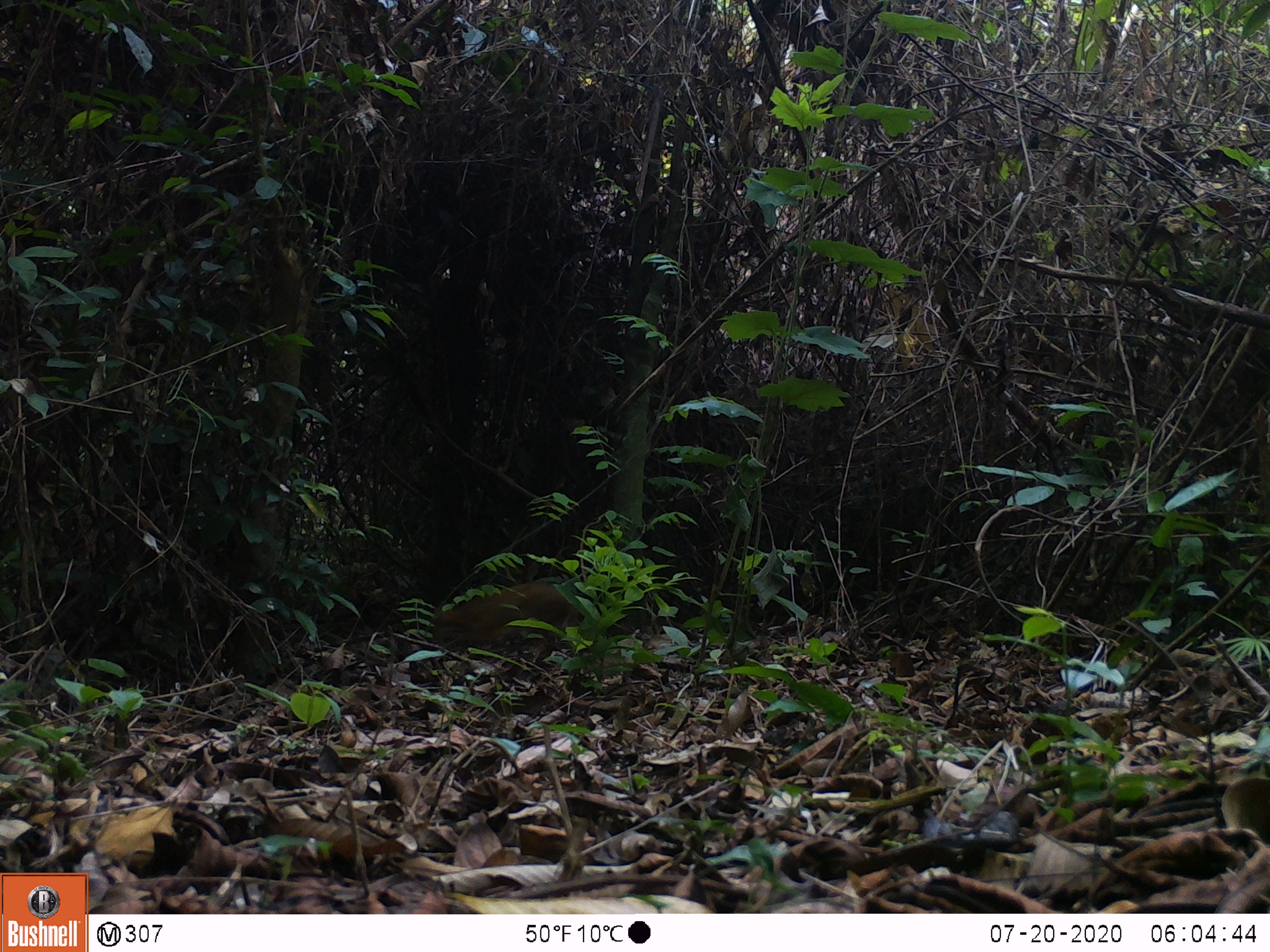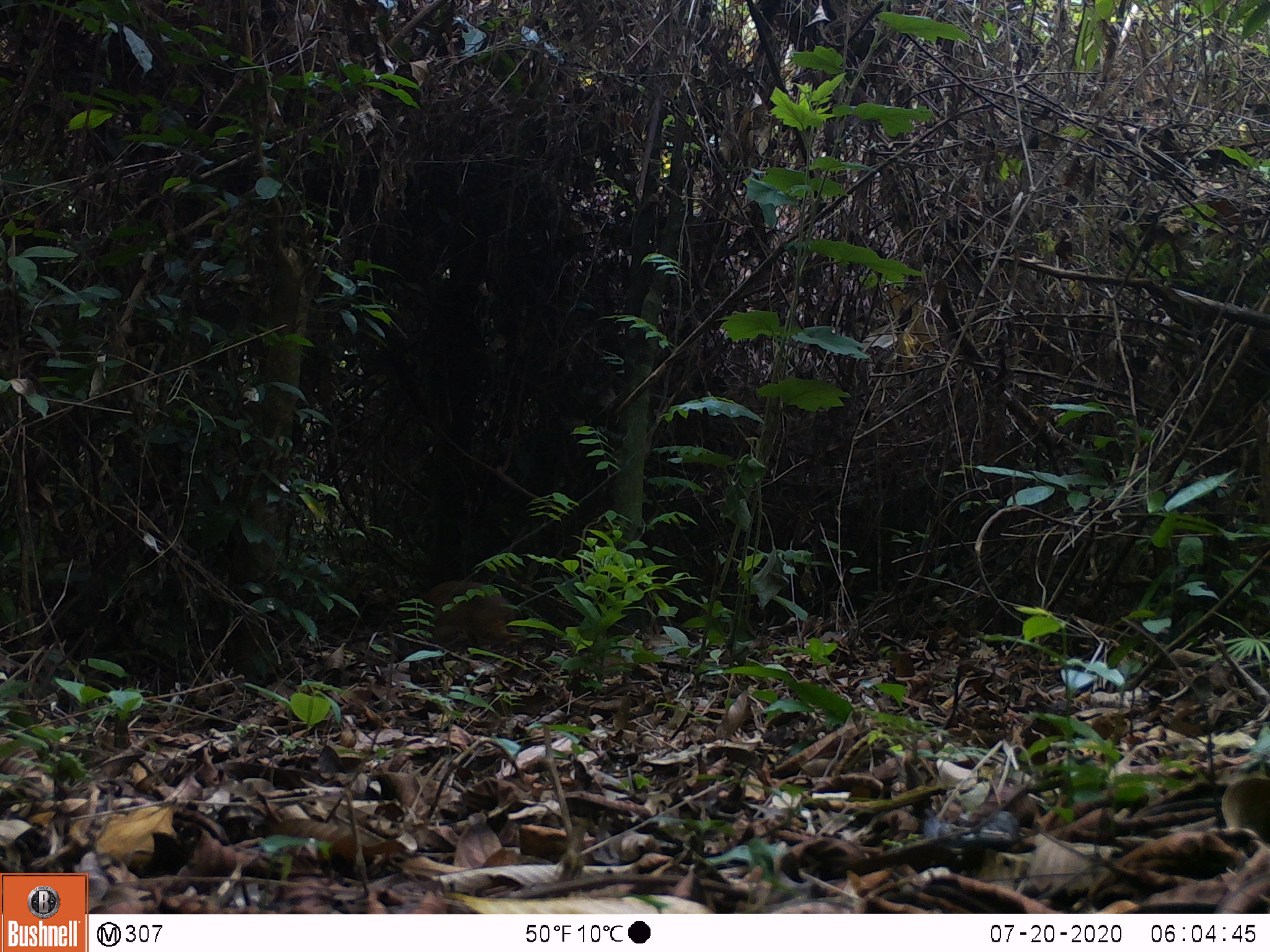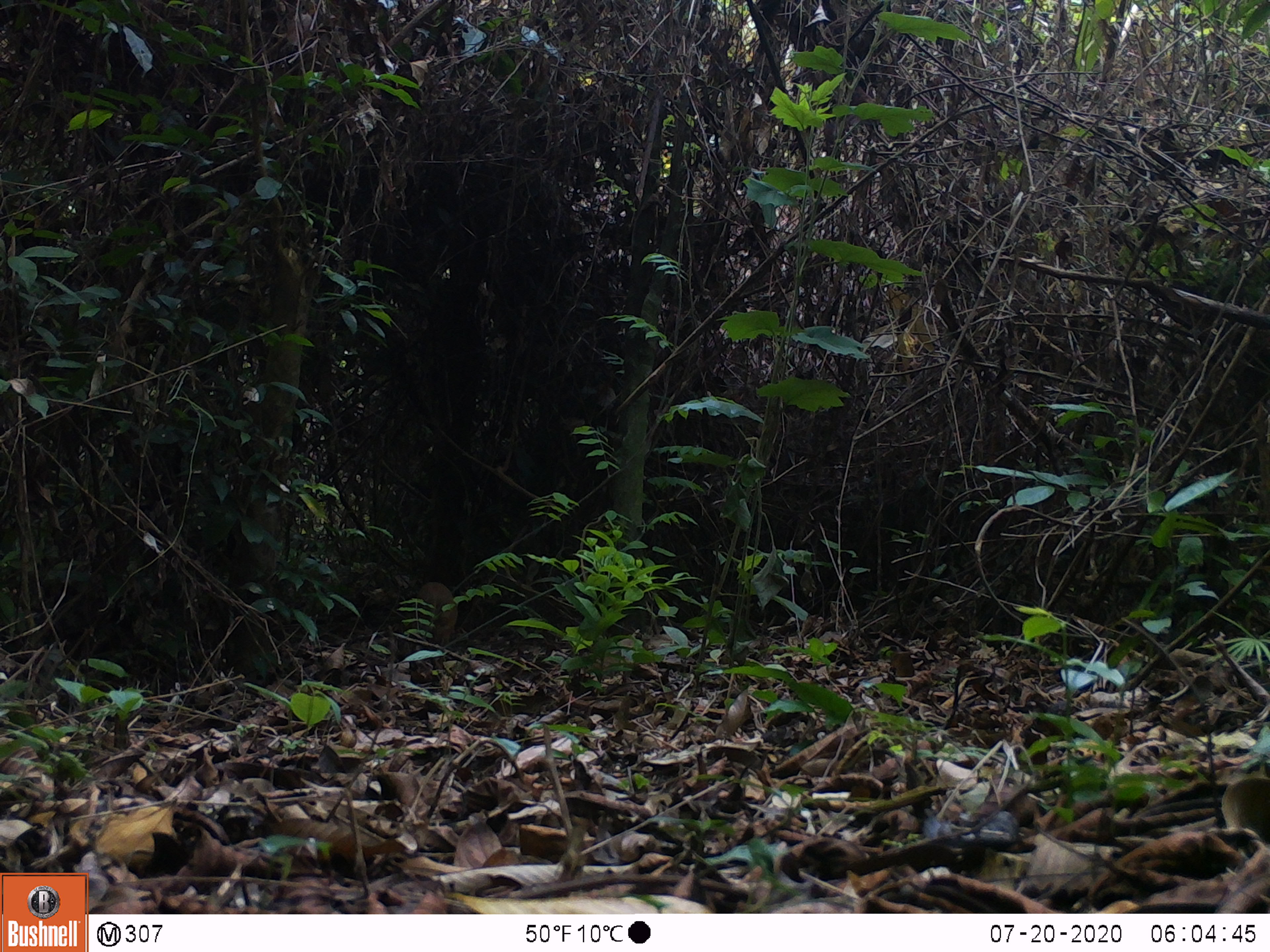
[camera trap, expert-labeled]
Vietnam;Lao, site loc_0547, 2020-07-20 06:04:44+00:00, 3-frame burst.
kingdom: Animalia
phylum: Chordata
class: Mammalia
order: Artiodactyla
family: Tragulidae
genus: Moschiola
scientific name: Moschiola meminna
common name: chevrotain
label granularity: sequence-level